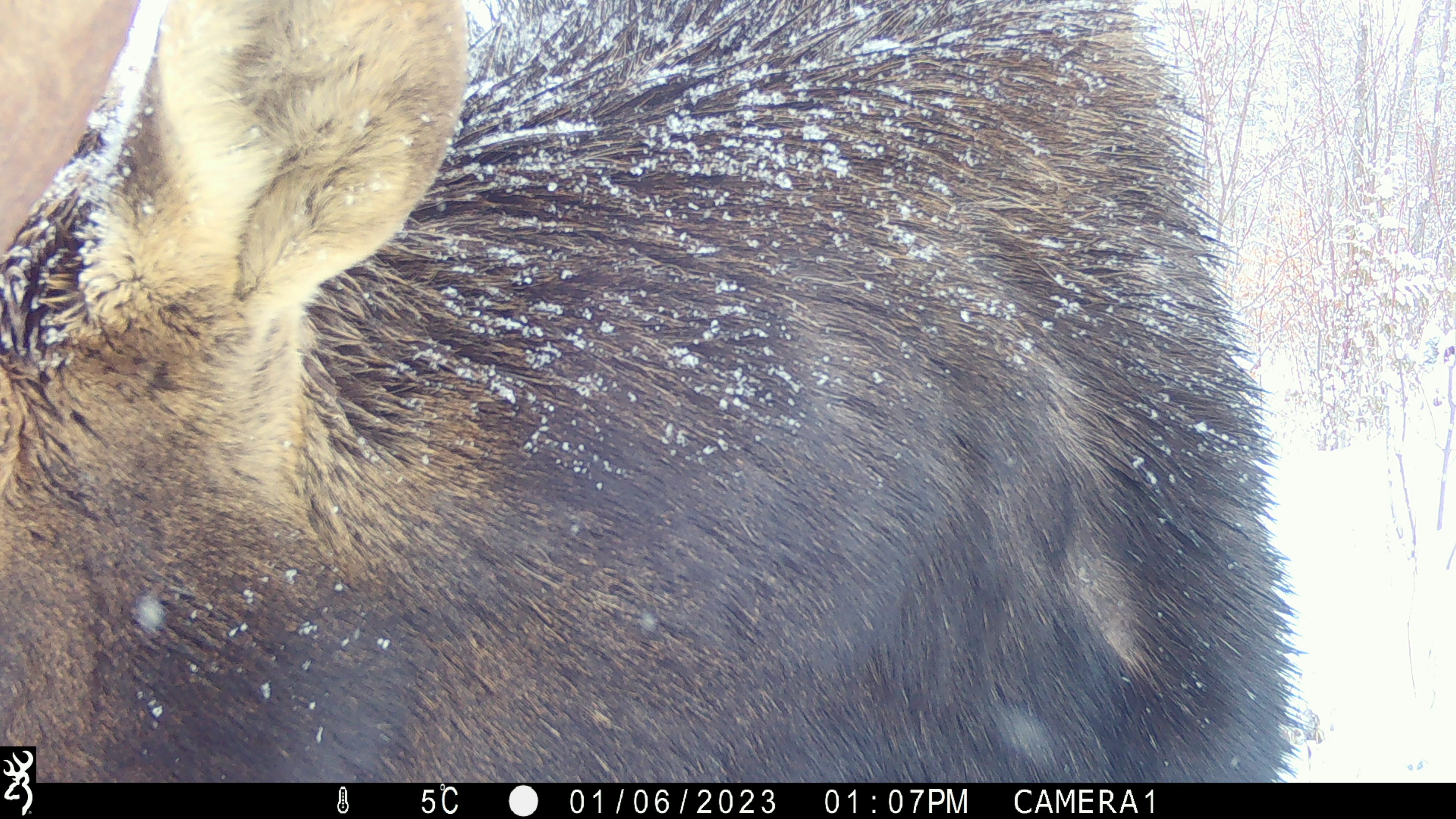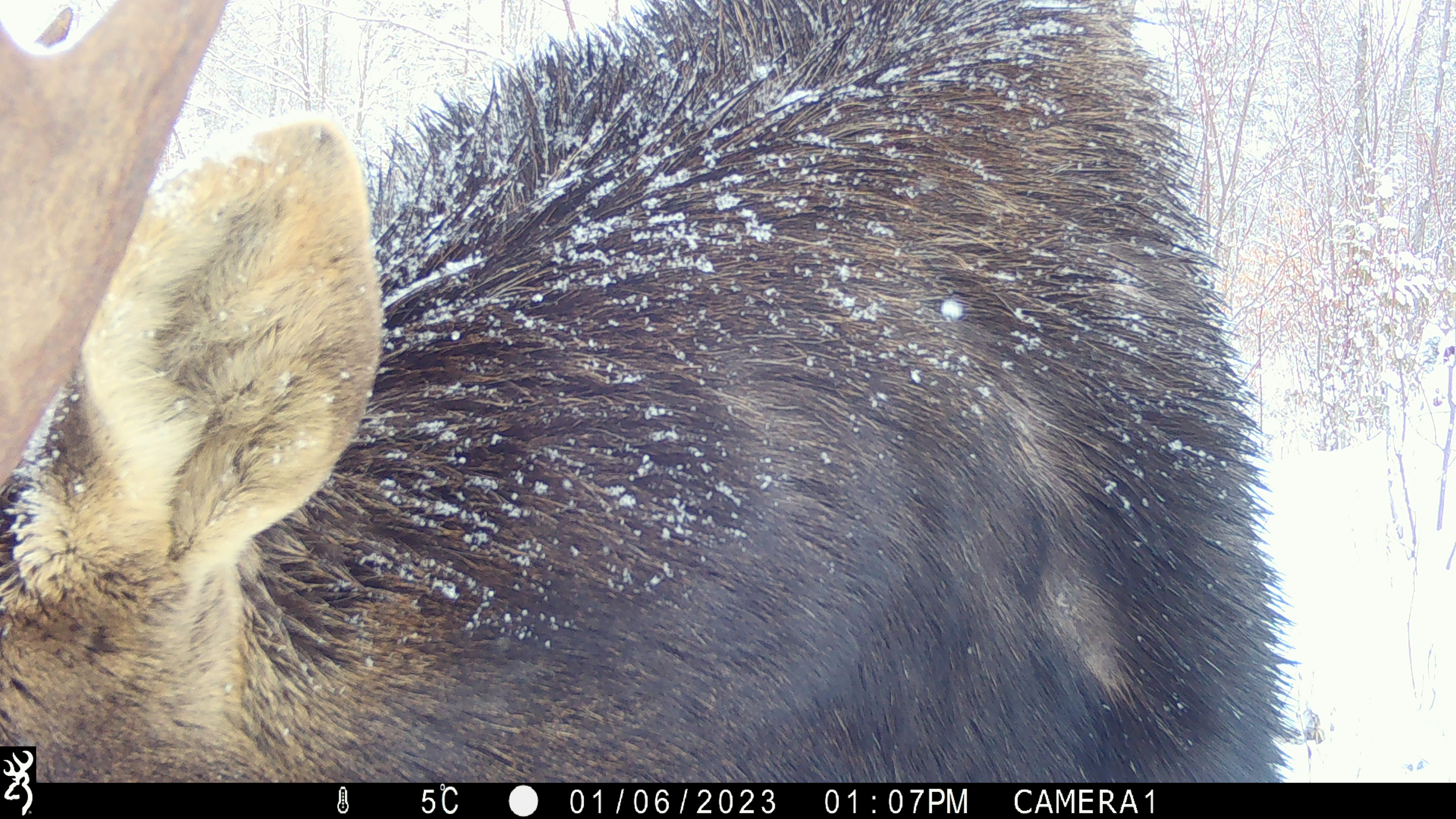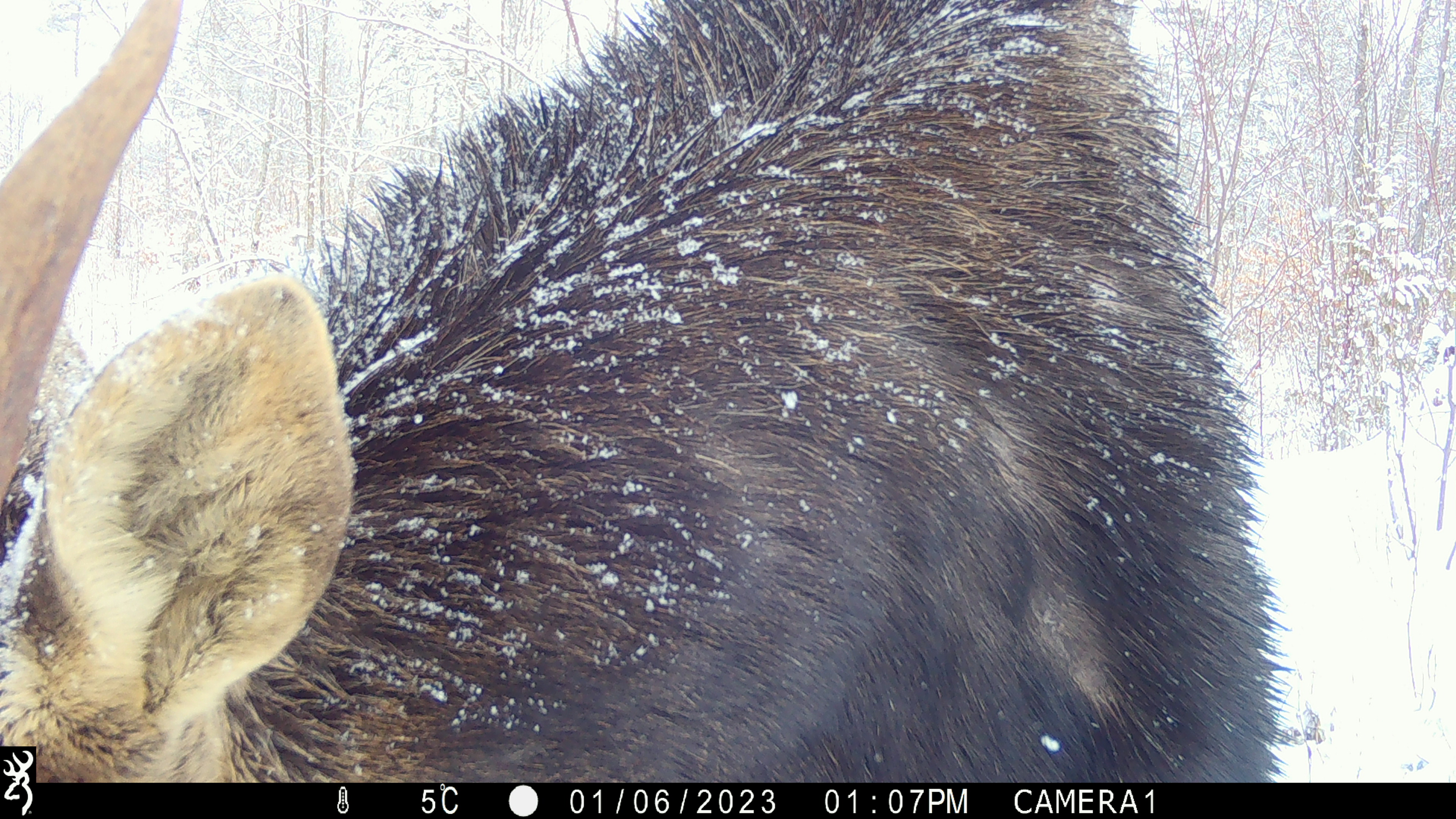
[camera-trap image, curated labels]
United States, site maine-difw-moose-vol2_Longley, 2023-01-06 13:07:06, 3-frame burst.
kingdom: Animalia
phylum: Chordata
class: Mammalia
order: Artiodactyla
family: Cervidae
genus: Alces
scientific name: Alces alces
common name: moose